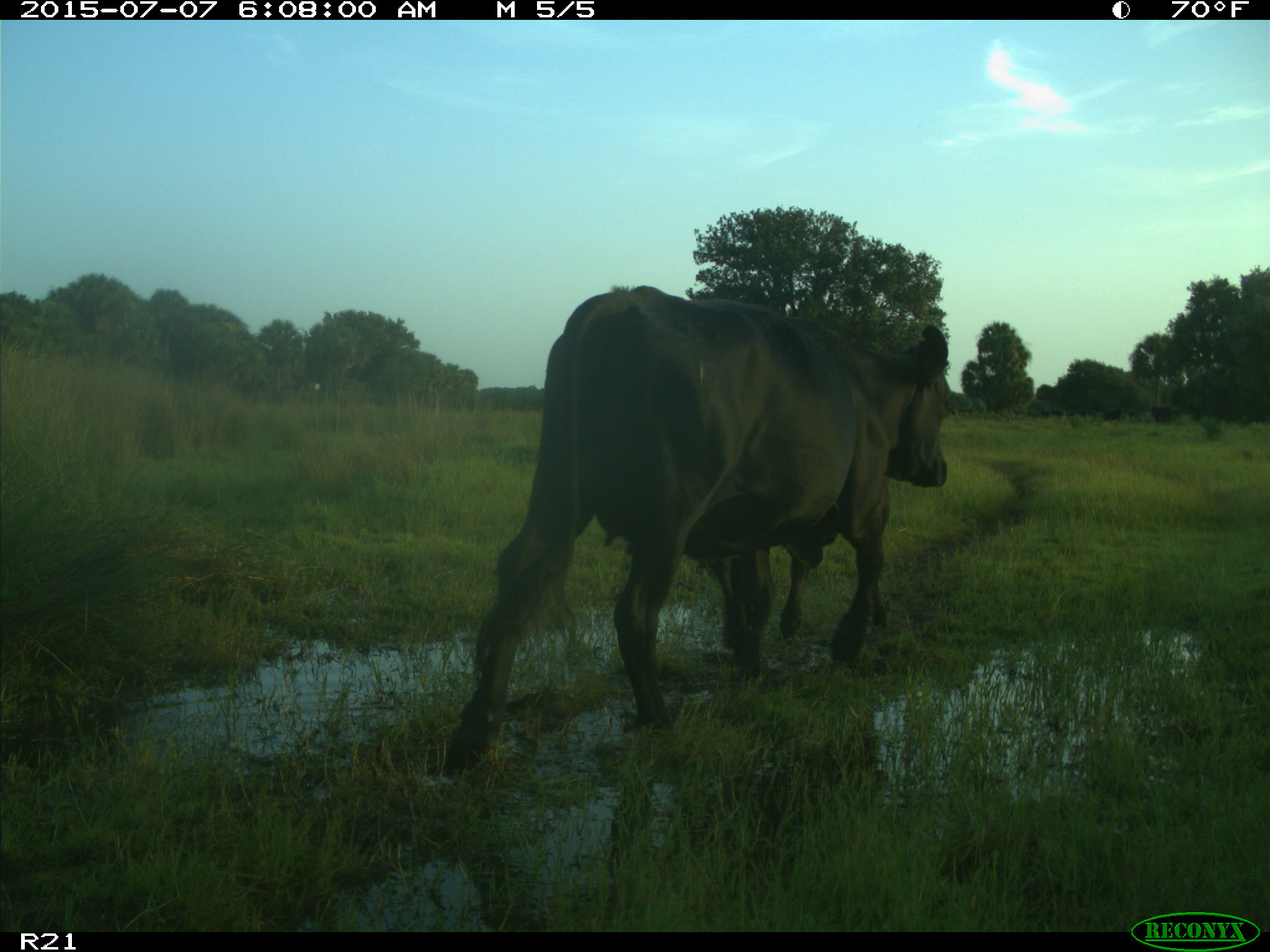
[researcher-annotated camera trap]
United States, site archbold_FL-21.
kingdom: Animalia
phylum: Chordata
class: Mammalia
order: Artiodactyla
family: Bovidae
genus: Bos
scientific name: Bos taurus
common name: domestic cow